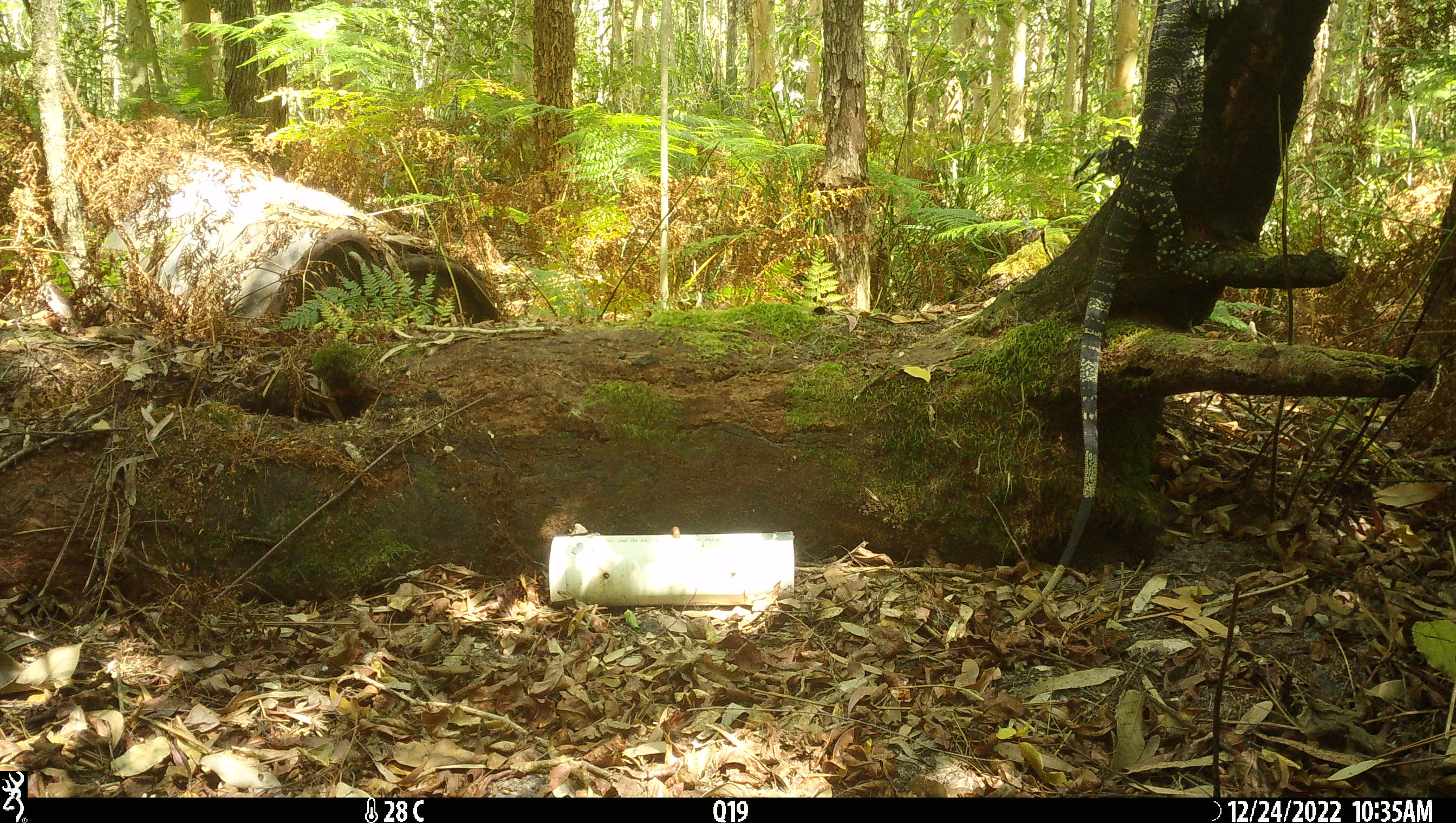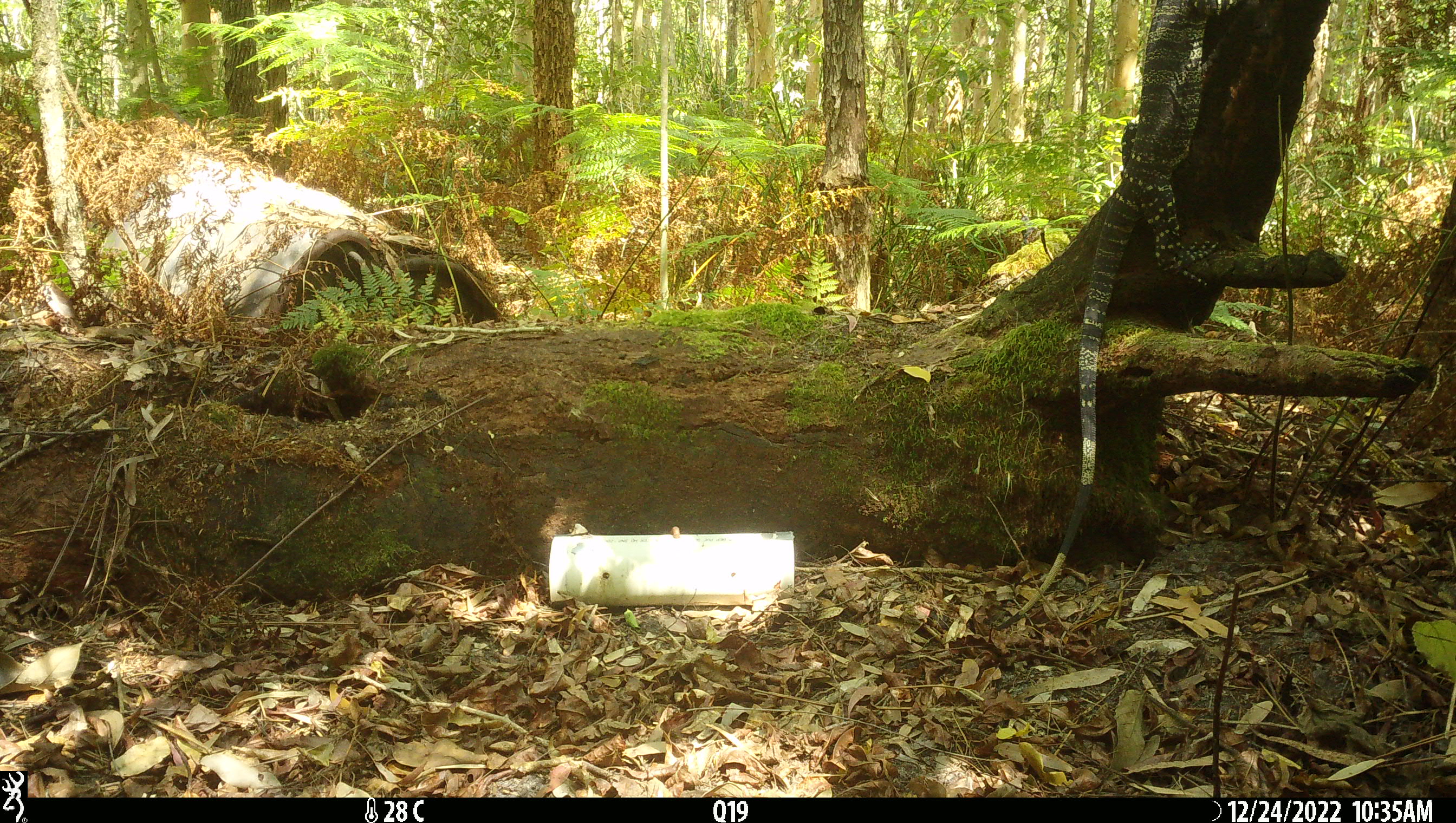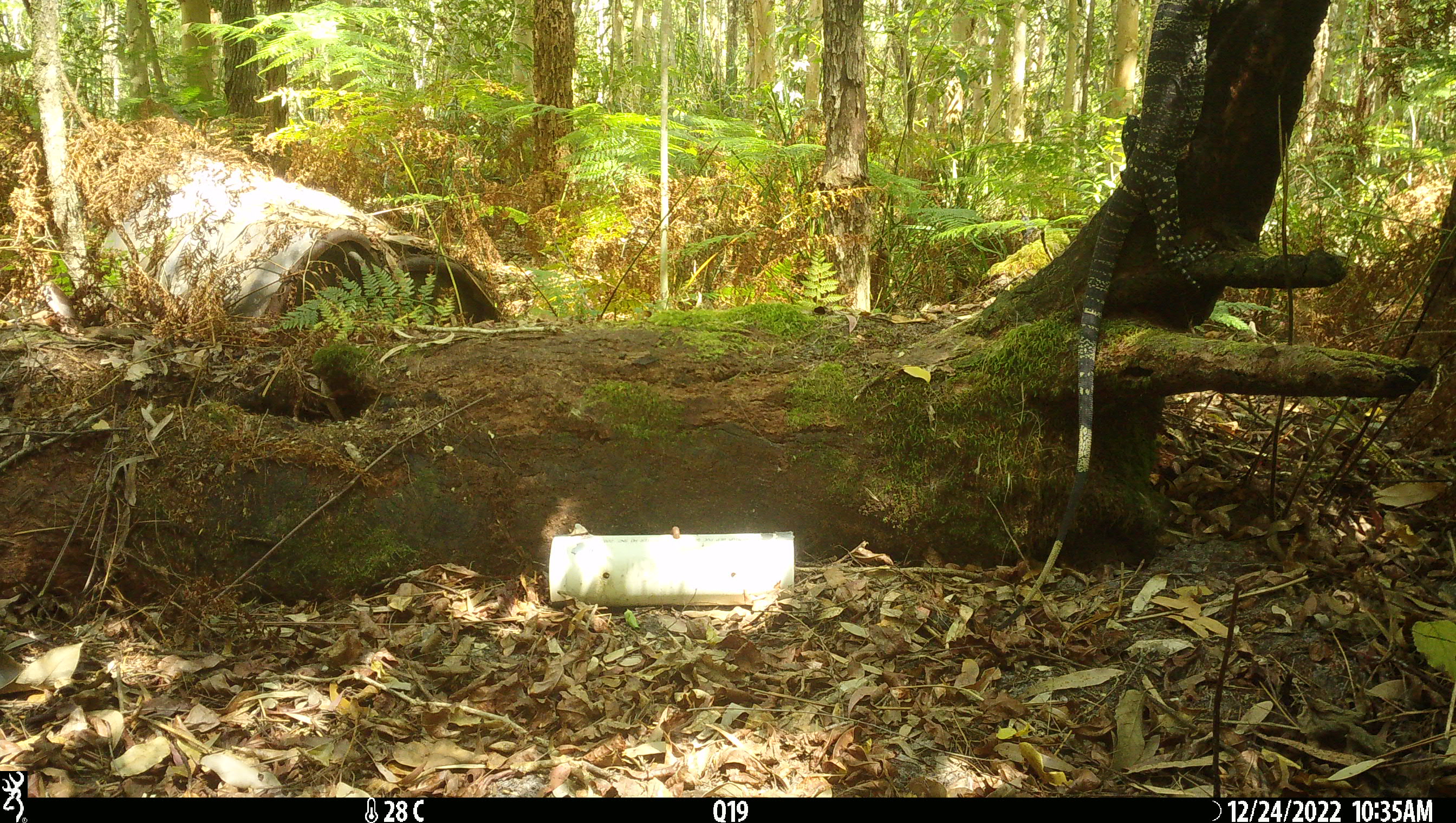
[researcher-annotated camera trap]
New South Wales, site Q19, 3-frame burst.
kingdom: Animalia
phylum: Chordata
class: Reptilia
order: Squamata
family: Varanidae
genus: Varanus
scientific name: Varanus varius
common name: lace monitor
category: goanna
Goanna (lace monitor) (Varanus varius).